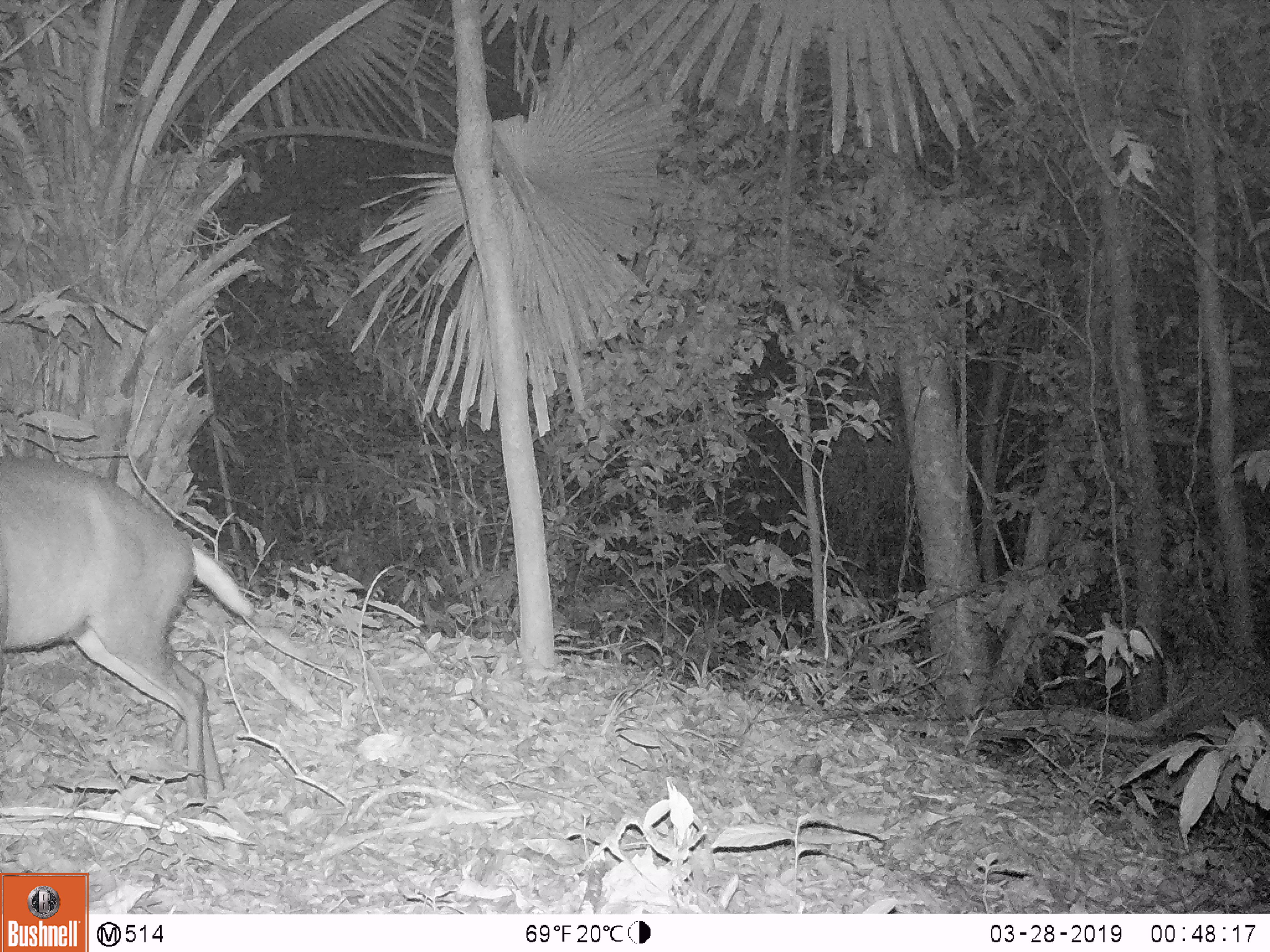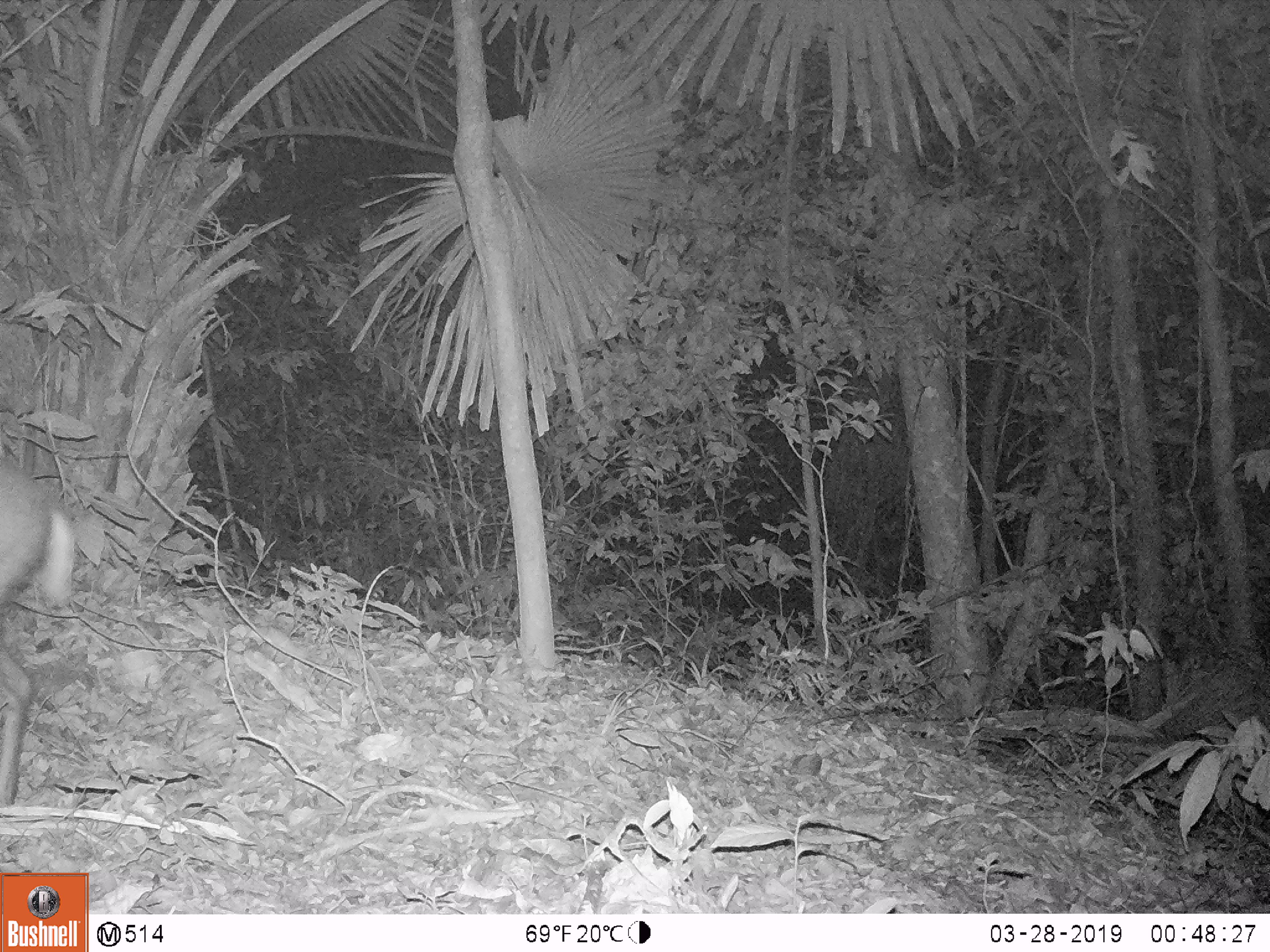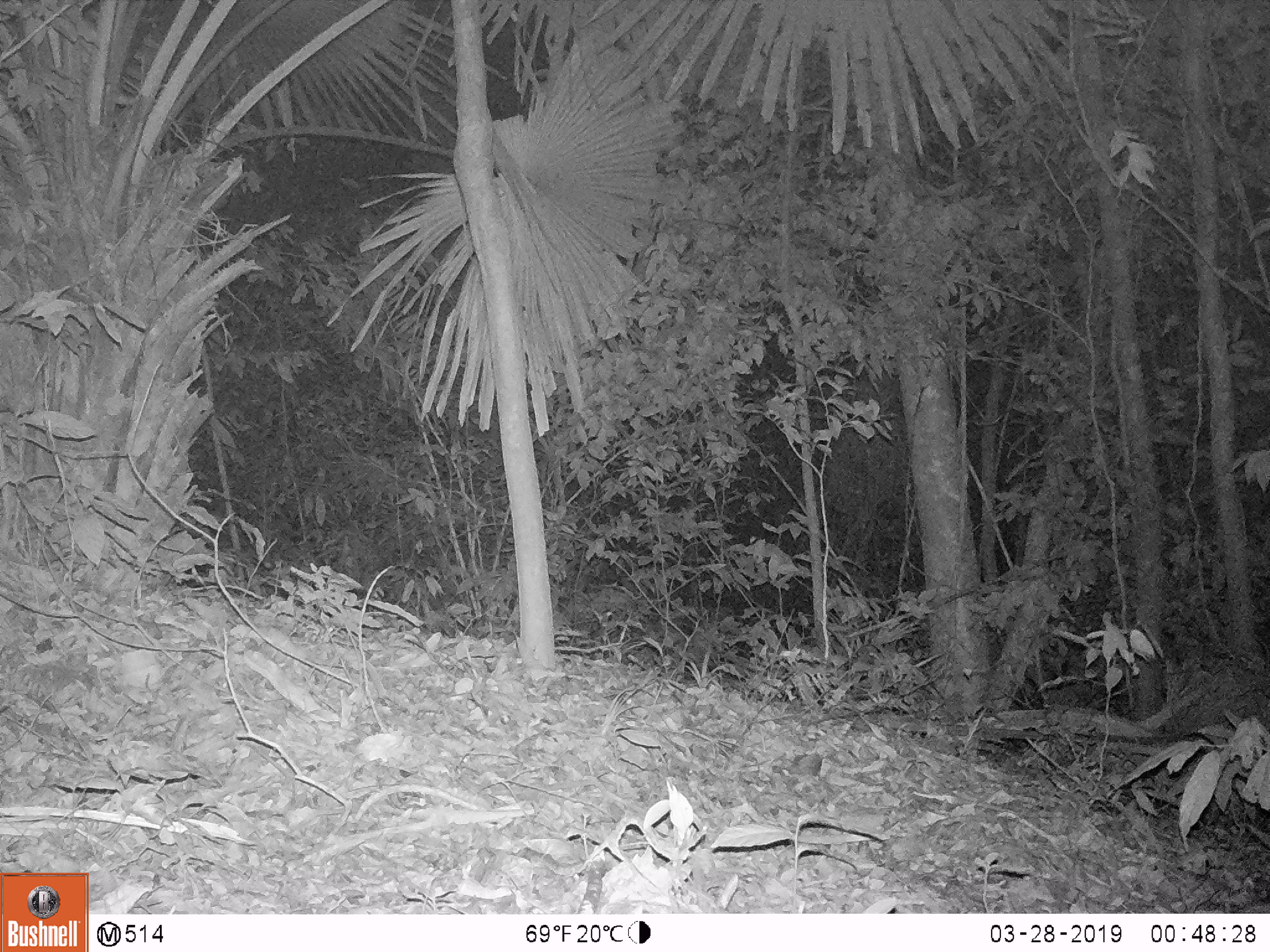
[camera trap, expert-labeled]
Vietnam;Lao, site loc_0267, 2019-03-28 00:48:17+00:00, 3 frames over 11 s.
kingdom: Animalia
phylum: Chordata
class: Mammalia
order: Artiodactyla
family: Cervidae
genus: Muntiacus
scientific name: Muntiacus rooseveltorum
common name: roosevelt's muntjac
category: roosevelts muntjac group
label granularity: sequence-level